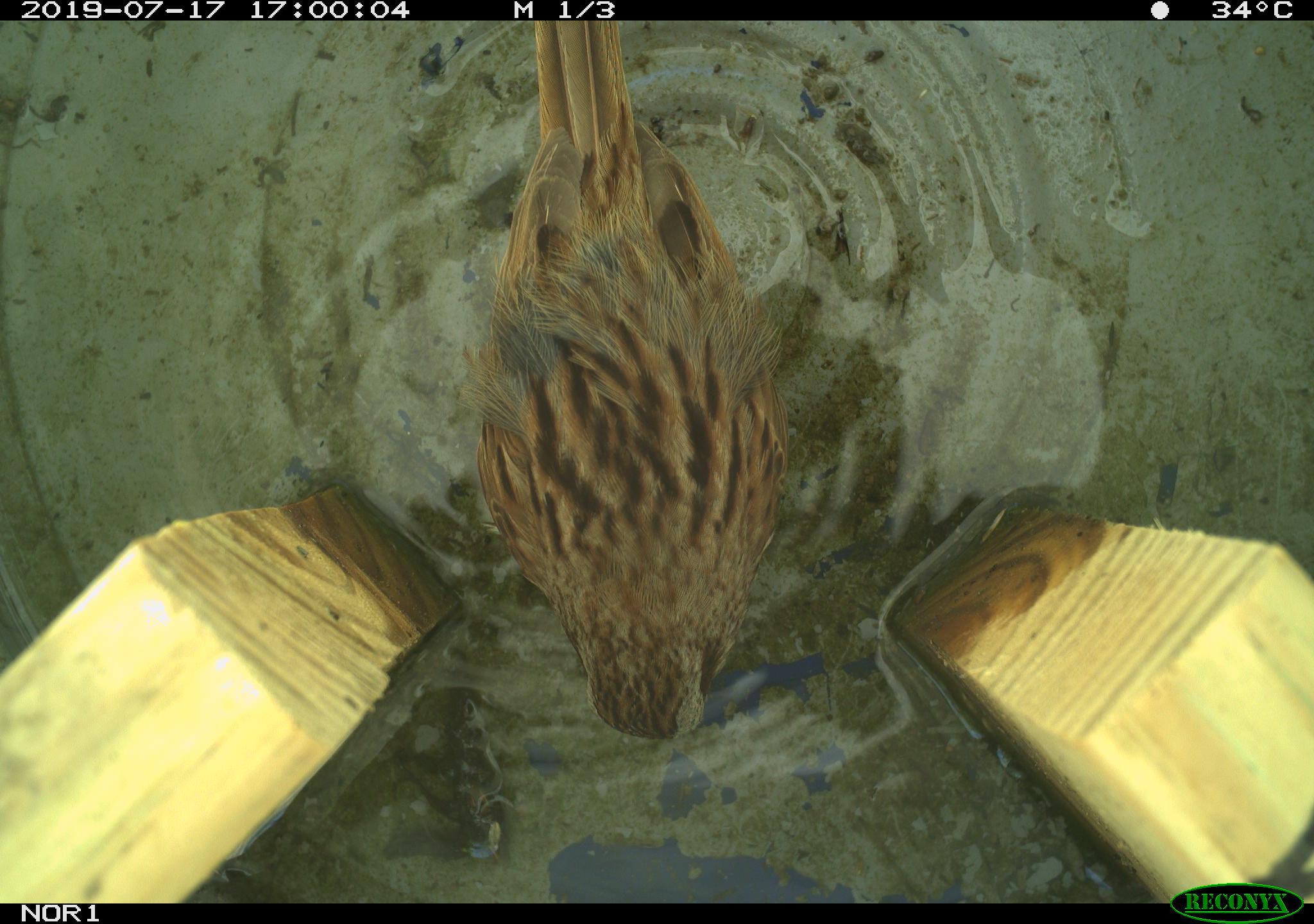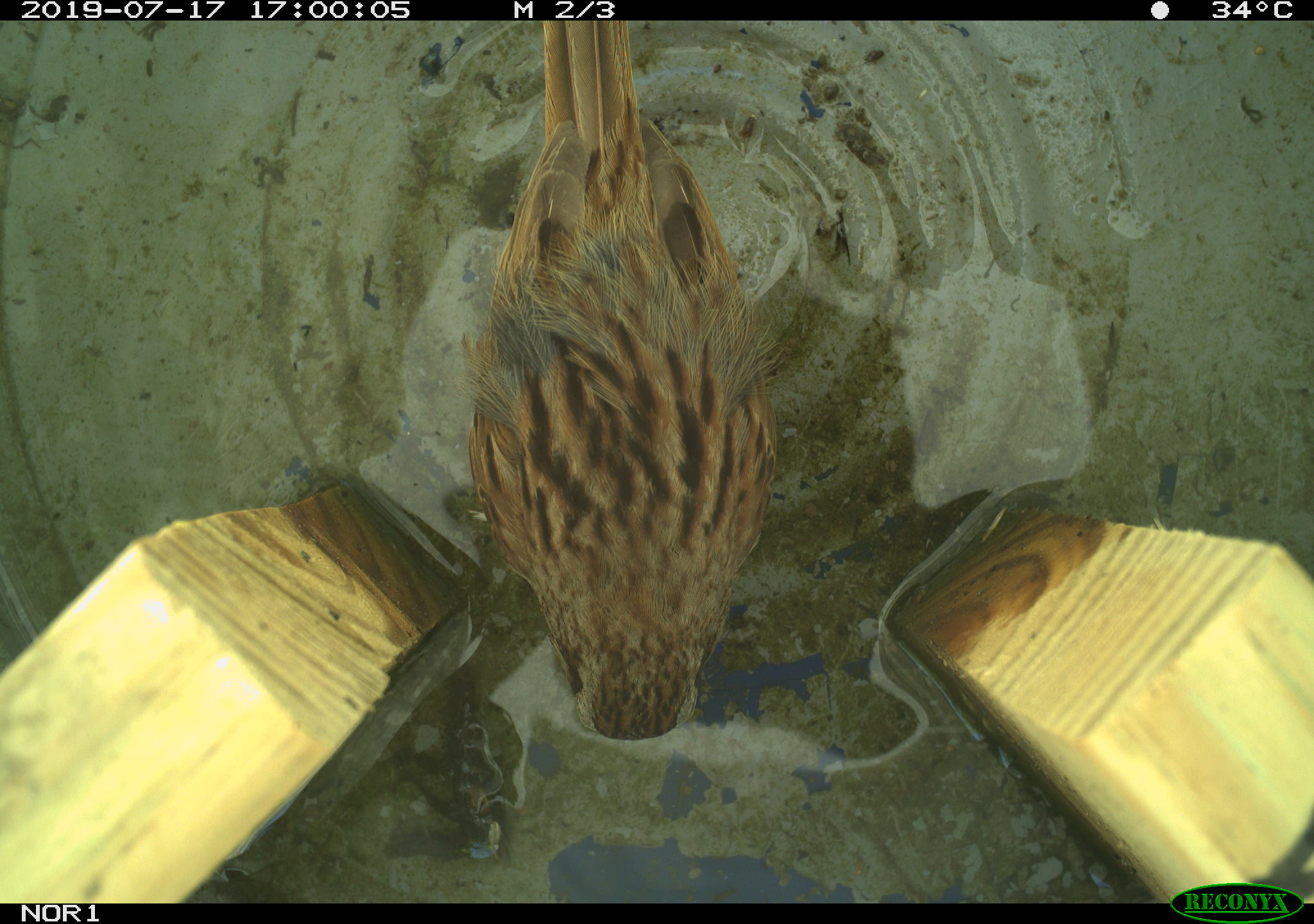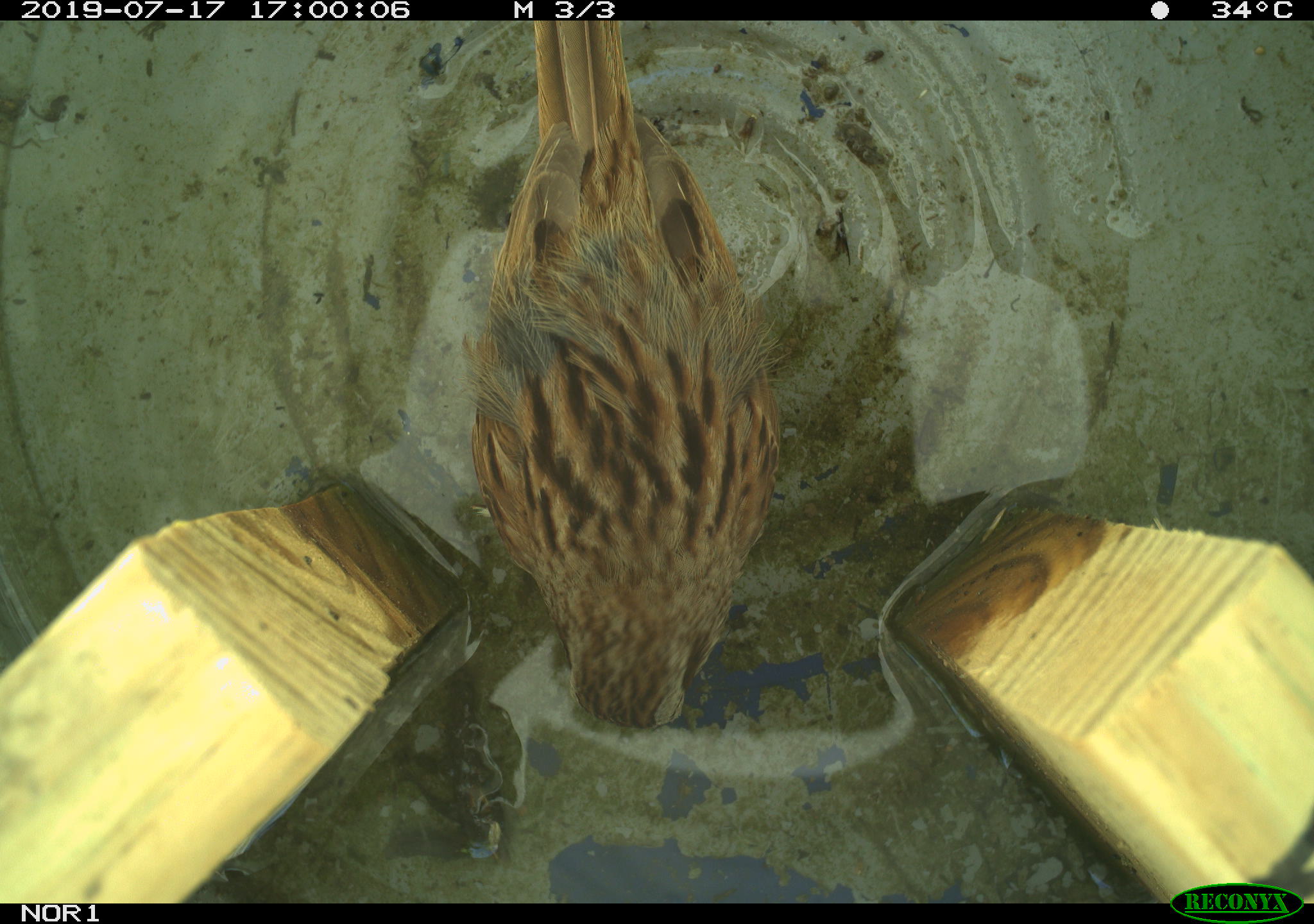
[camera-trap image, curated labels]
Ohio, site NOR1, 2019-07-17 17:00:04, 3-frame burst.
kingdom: Animalia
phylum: Chordata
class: Aves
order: Passeriformes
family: Passerellidae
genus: Melospiza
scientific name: Melospiza melodia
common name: song sparrow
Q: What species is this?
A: Song sparrow (Melospiza melodia).